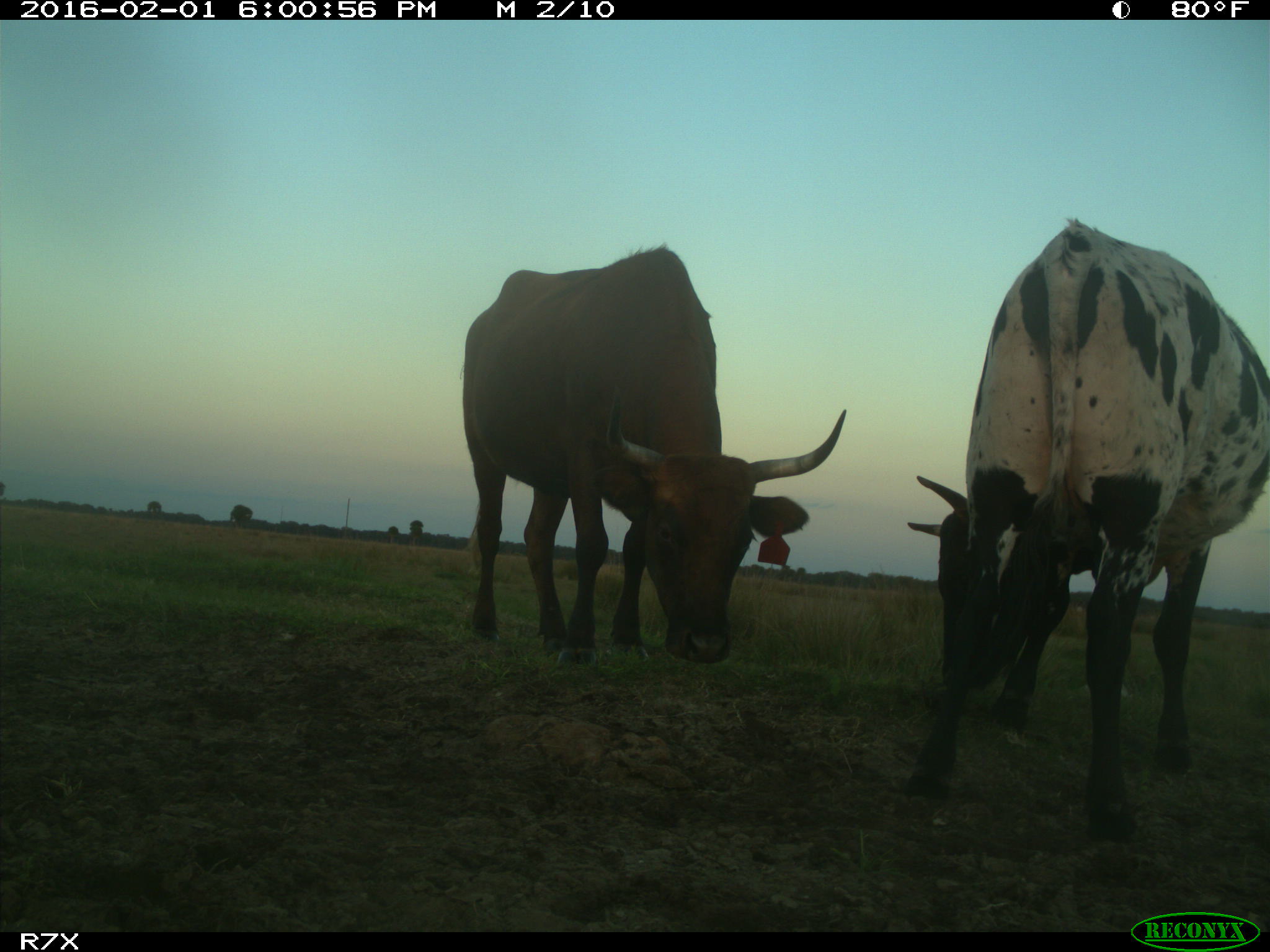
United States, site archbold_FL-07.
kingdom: Animalia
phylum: Chordata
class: Mammalia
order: Artiodactyla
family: Bovidae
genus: Bos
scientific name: Bos taurus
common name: domestic cow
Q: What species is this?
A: Bos taurus (domestic cow).